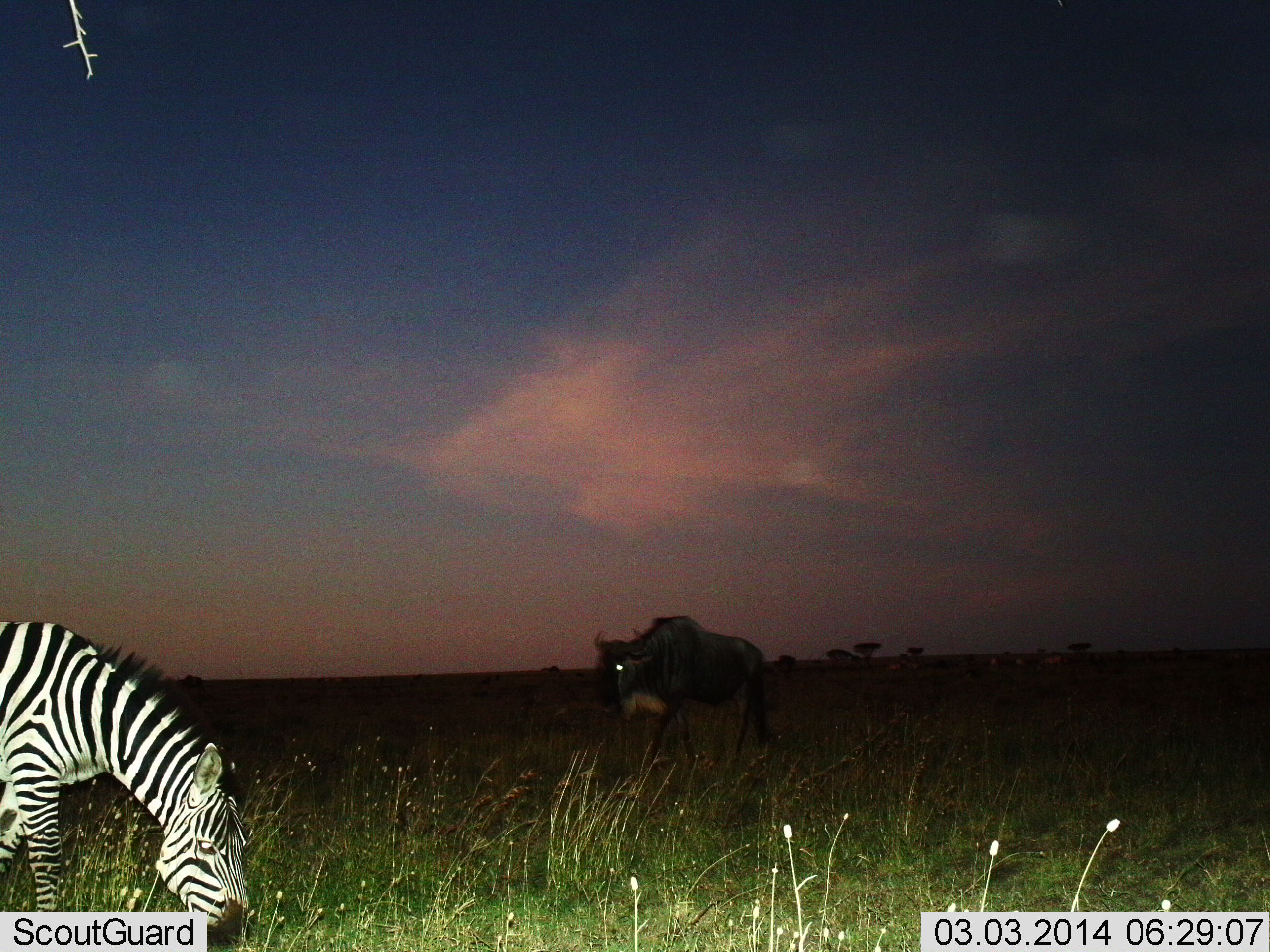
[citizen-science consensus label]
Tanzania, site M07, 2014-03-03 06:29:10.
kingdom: Animalia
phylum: Chordata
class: Mammalia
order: Artiodactyla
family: Bovidae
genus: Connochaetes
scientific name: Connochaetes taurinus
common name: blue wildebeest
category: wildebeest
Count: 1.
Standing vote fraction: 39%.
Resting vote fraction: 0%.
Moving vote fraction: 61%.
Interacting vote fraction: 6%.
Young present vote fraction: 0%.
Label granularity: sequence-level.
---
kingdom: Animalia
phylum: Chordata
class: Mammalia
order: Perissodactyla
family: Equidae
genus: Equus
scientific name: Equus quagga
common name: plains zebra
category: zebra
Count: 1.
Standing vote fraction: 29%.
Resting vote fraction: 0%.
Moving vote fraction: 0%.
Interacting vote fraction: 0%.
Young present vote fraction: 0%.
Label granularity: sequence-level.